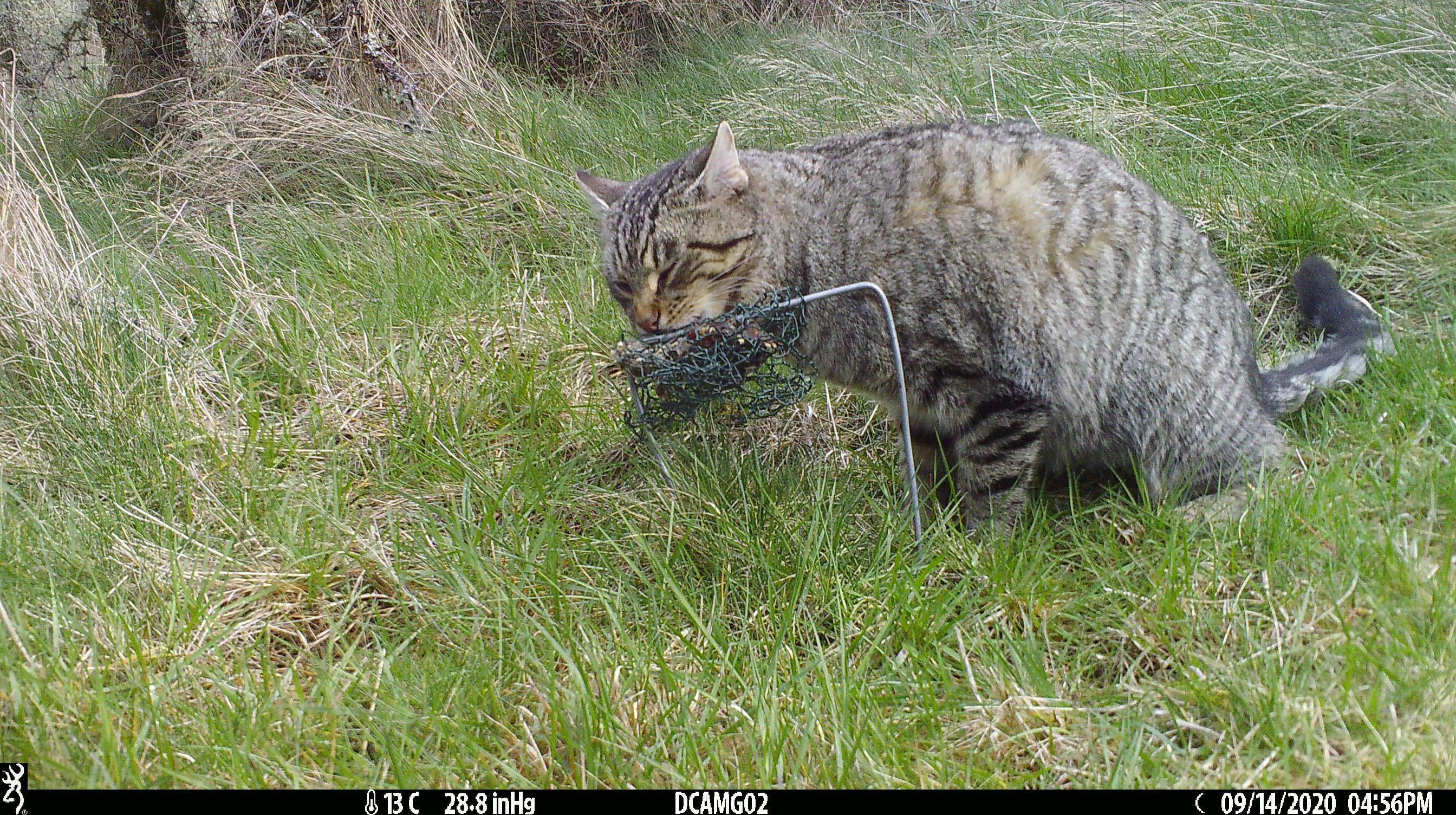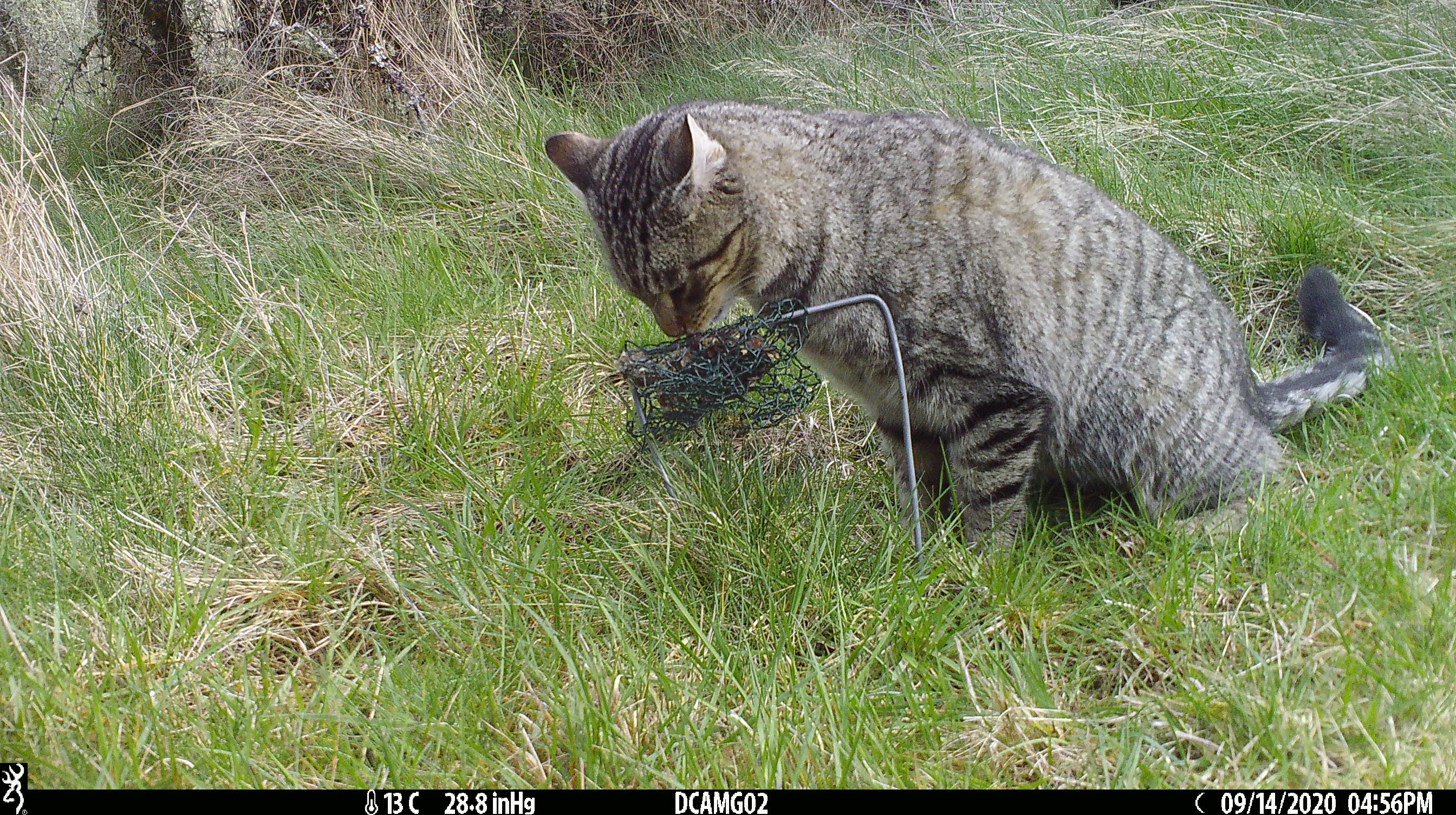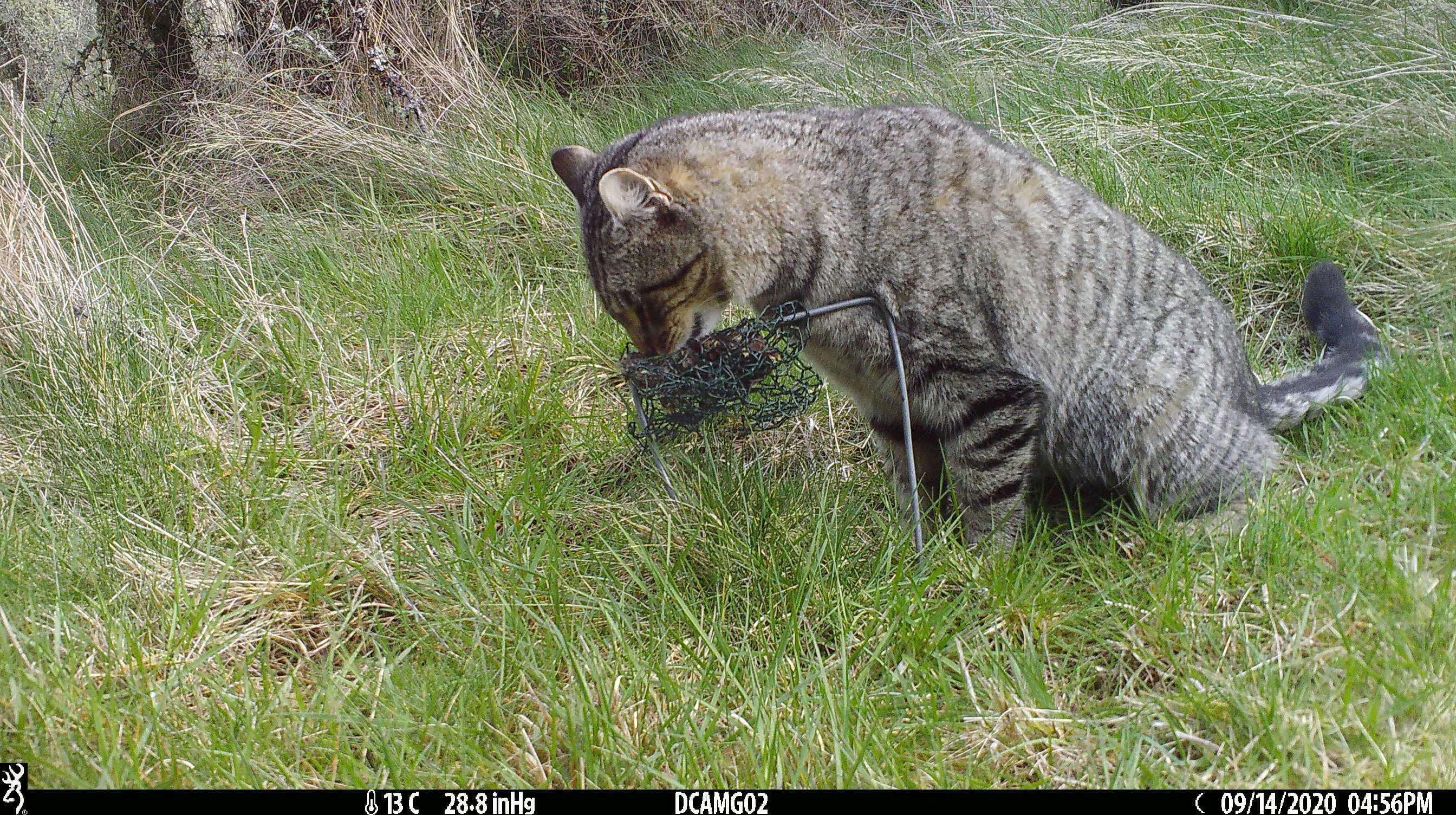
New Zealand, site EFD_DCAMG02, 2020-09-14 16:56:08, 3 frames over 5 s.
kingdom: Animalia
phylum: Chordata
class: Mammalia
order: Carnivora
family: Felidae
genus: Felis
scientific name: Felis catus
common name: domestic cat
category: cat